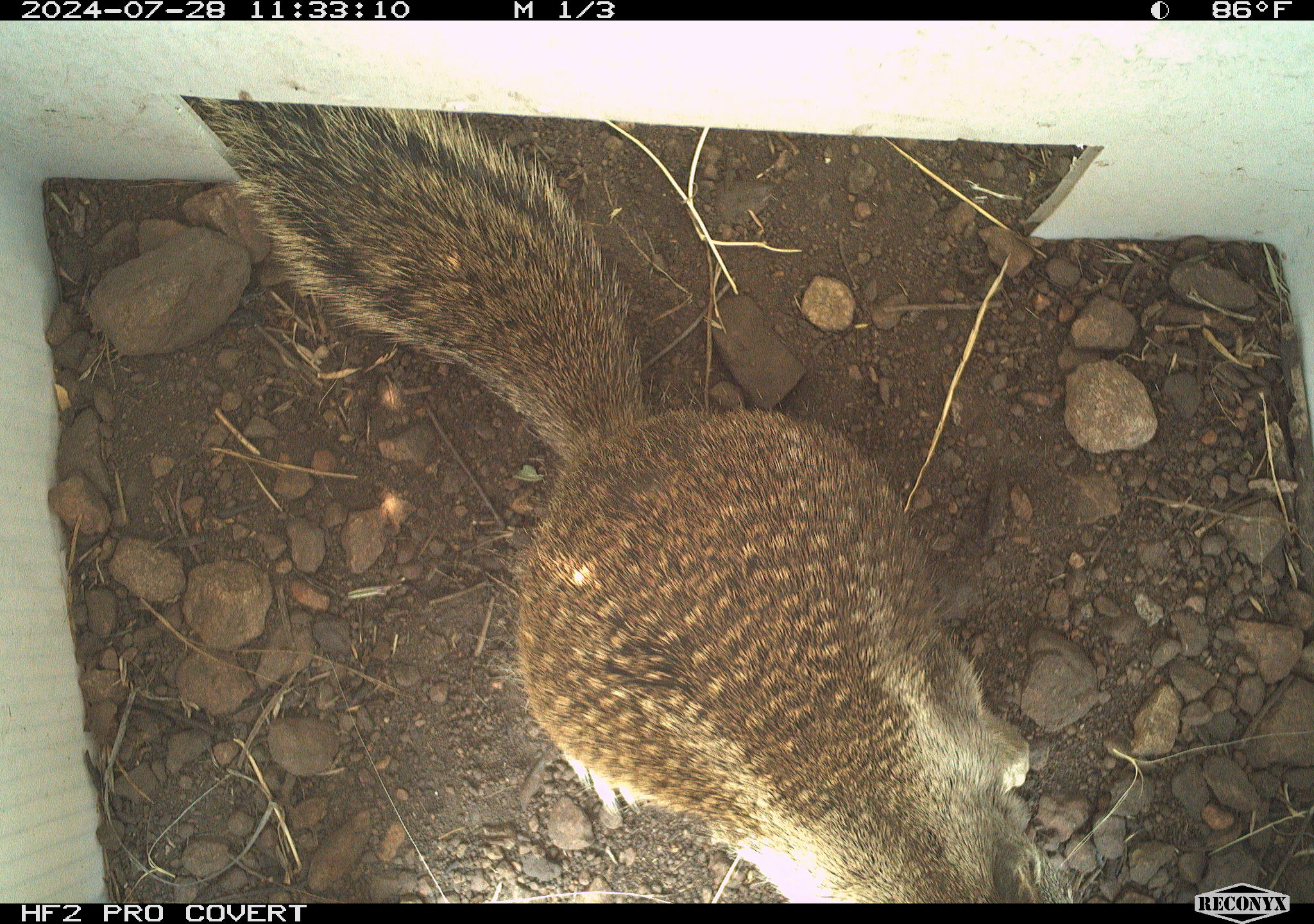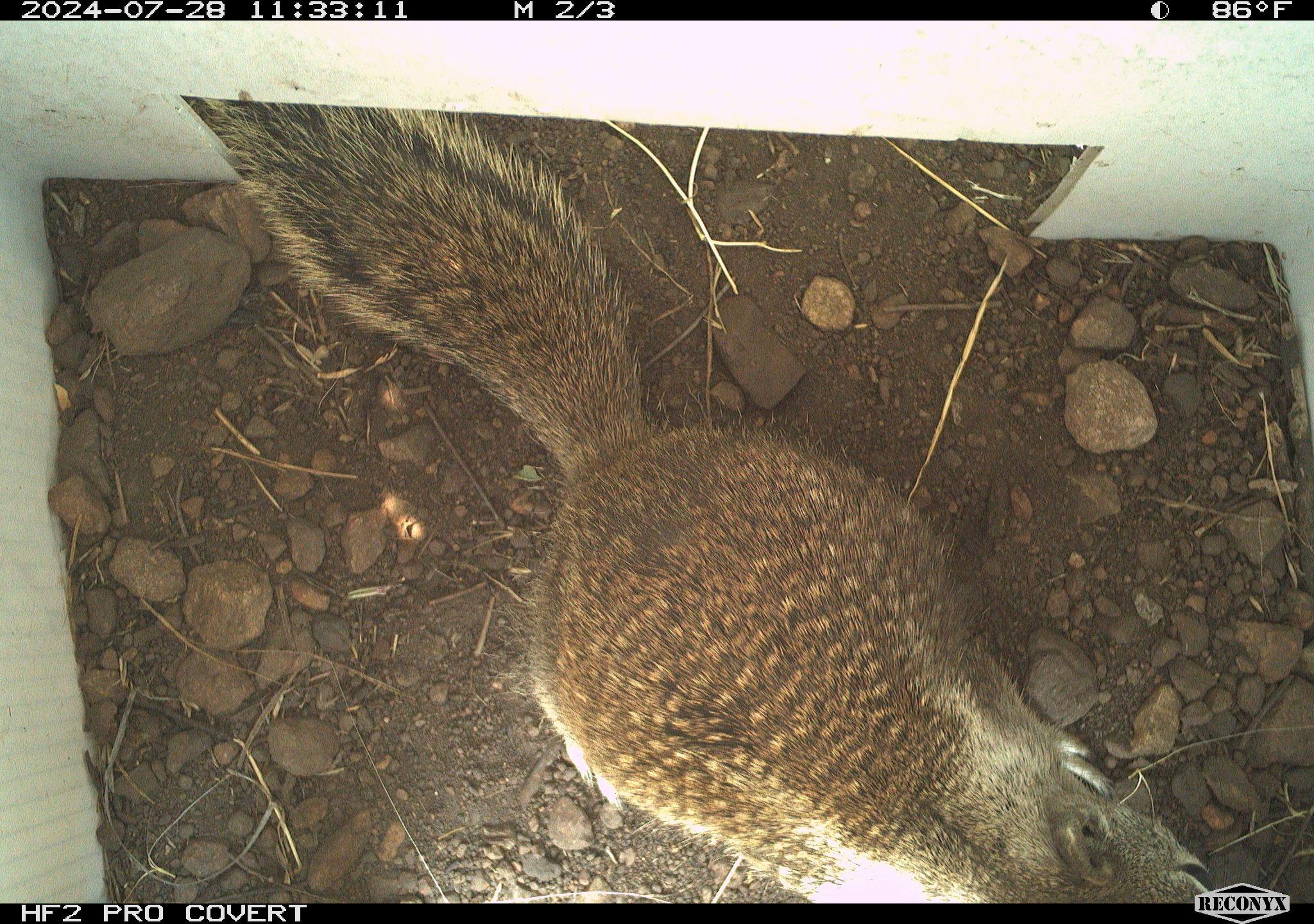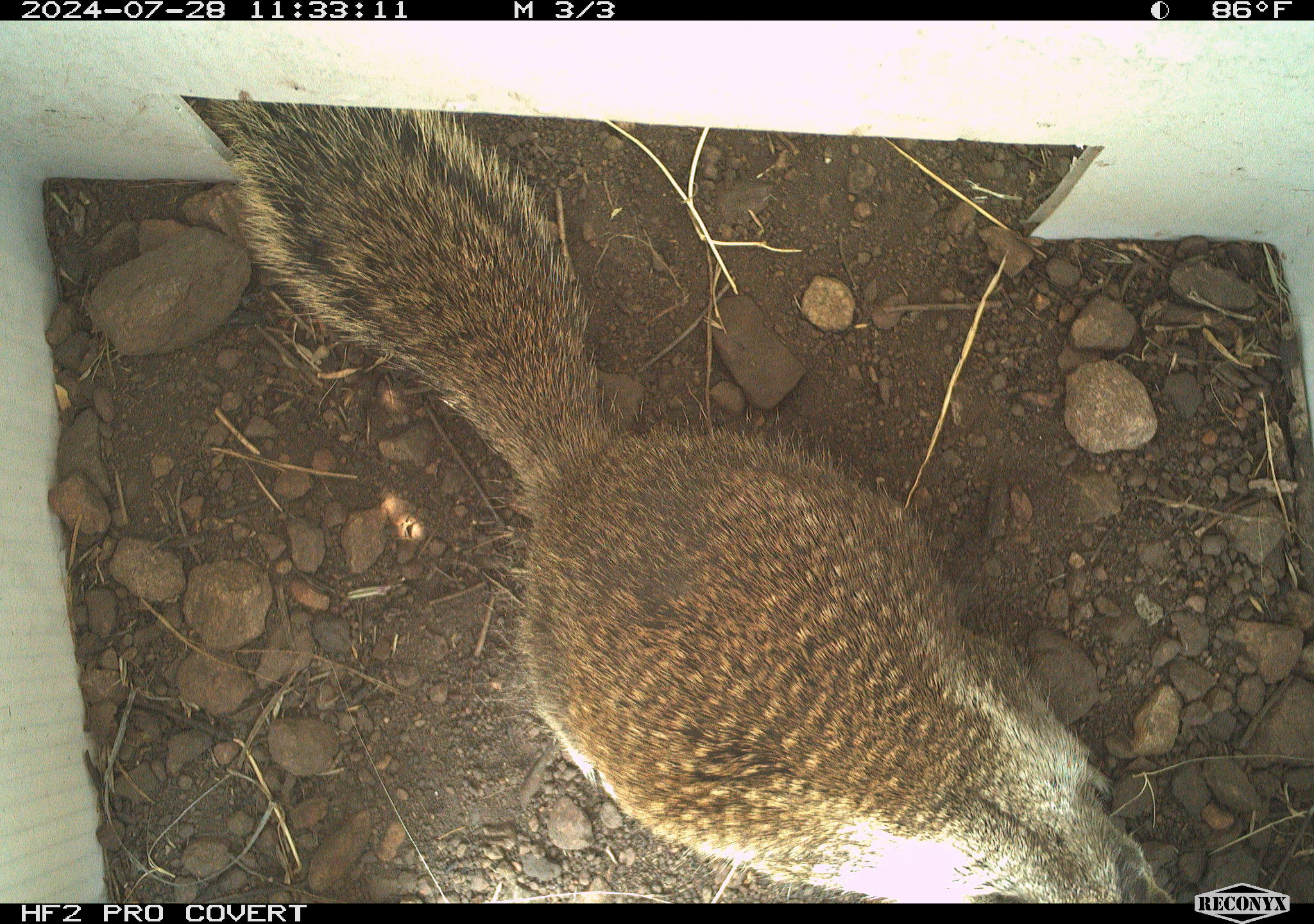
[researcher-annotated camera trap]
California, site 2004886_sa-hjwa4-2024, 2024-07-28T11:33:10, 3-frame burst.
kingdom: Animalia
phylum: Chordata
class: Mammalia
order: Rodentia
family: Sciuridae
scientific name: Sciuridae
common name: squirrels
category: sciuridae family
Sciuridae family (squirrels) (Sciuridae).